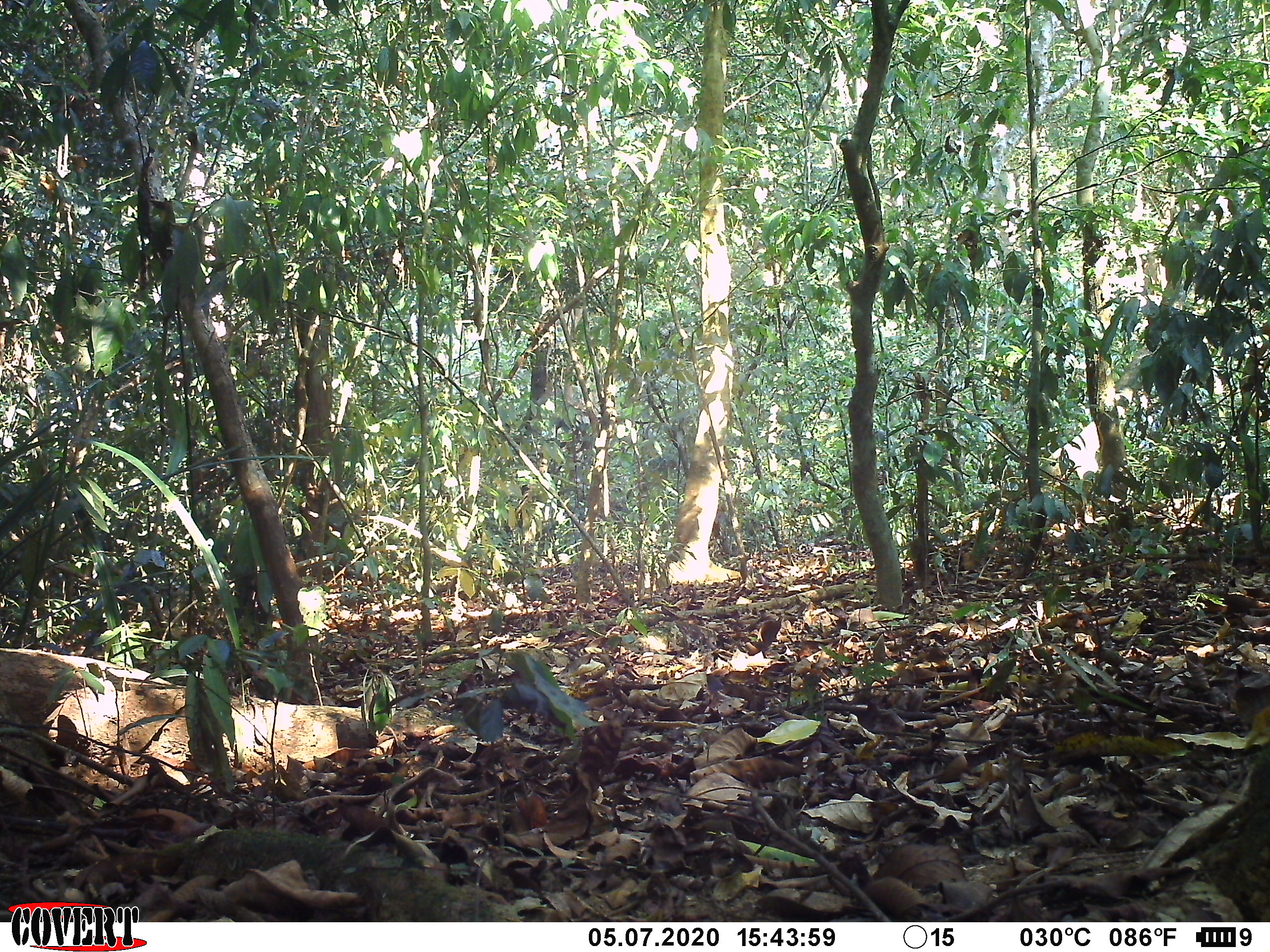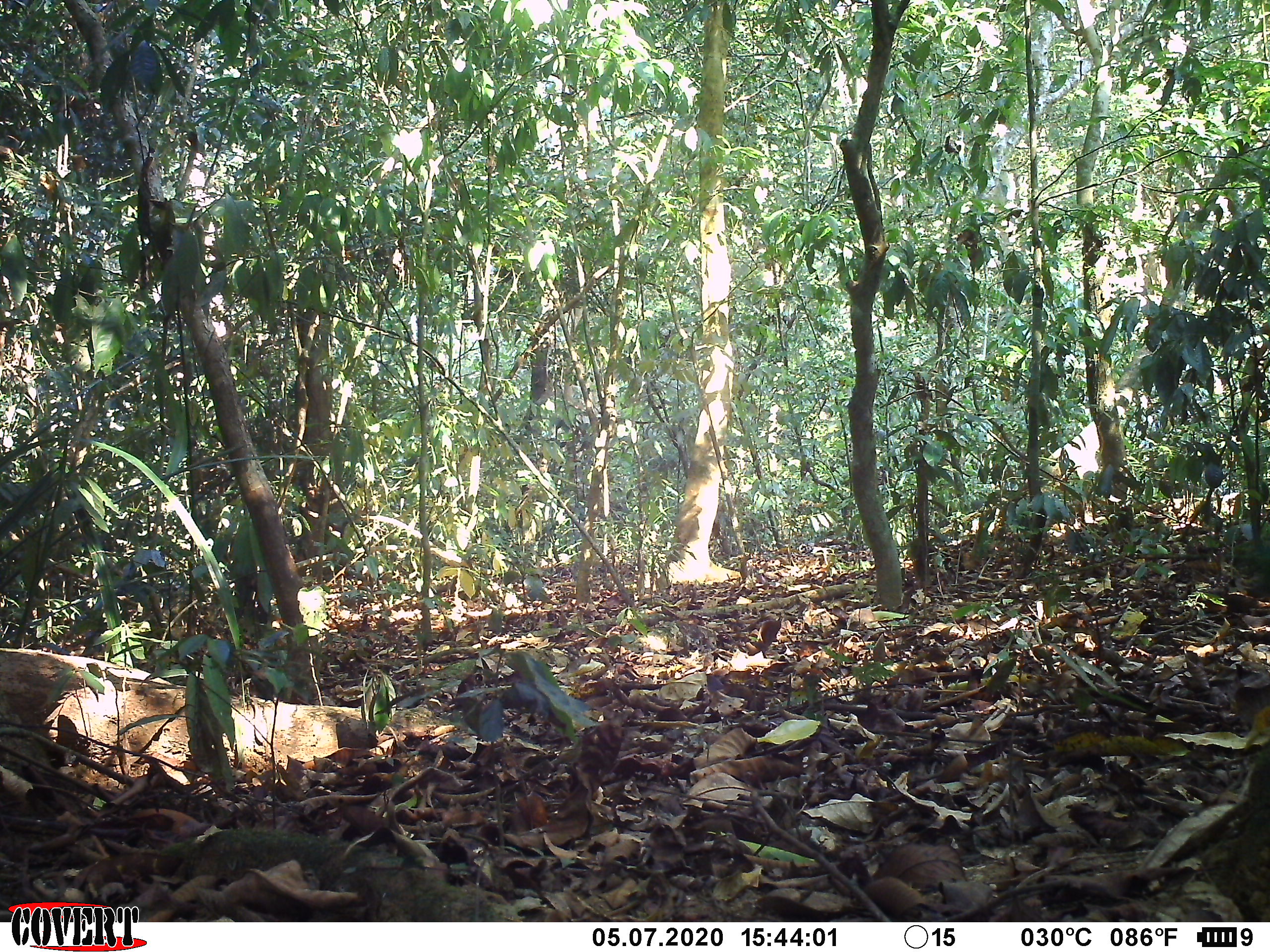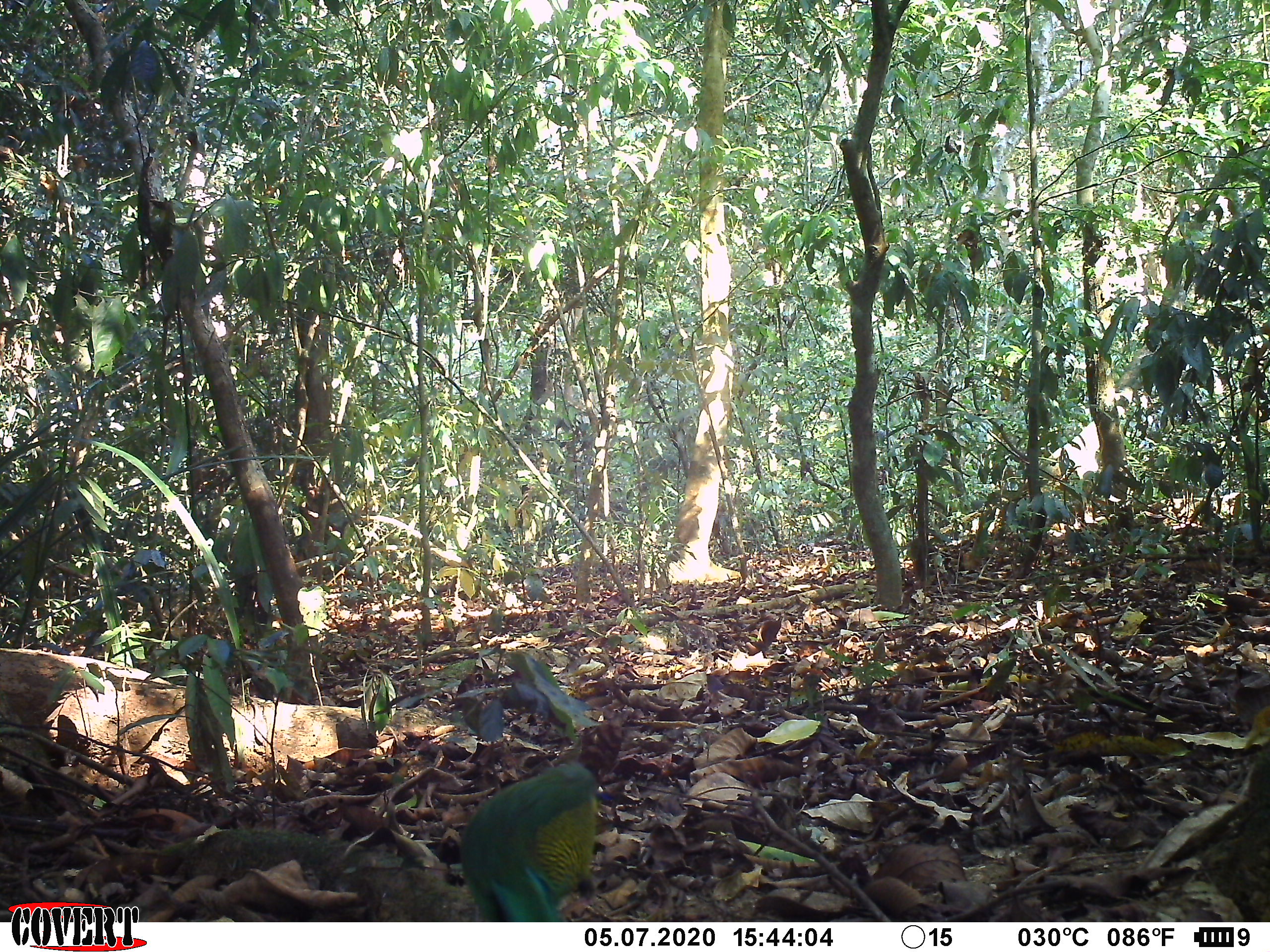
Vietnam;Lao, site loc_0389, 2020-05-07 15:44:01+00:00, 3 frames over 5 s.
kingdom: Animalia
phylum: Chordata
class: Aves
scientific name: Aves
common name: bird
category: unidentified bird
Unidentified bird (bird) (Aves). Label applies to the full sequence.